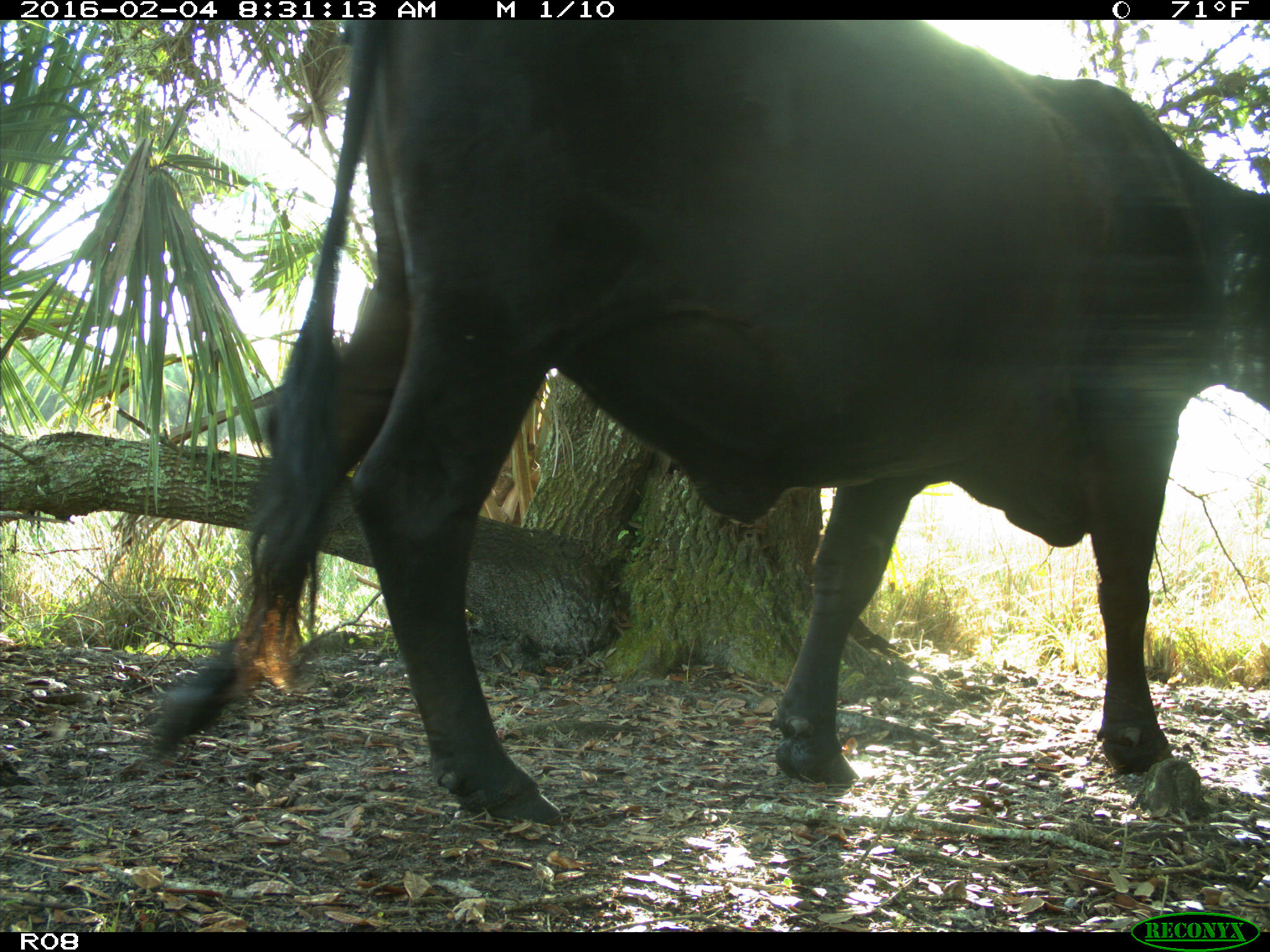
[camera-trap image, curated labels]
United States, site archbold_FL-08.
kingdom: Animalia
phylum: Chordata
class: Mammalia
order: Artiodactyla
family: Bovidae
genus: Bos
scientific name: Bos taurus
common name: domestic cow